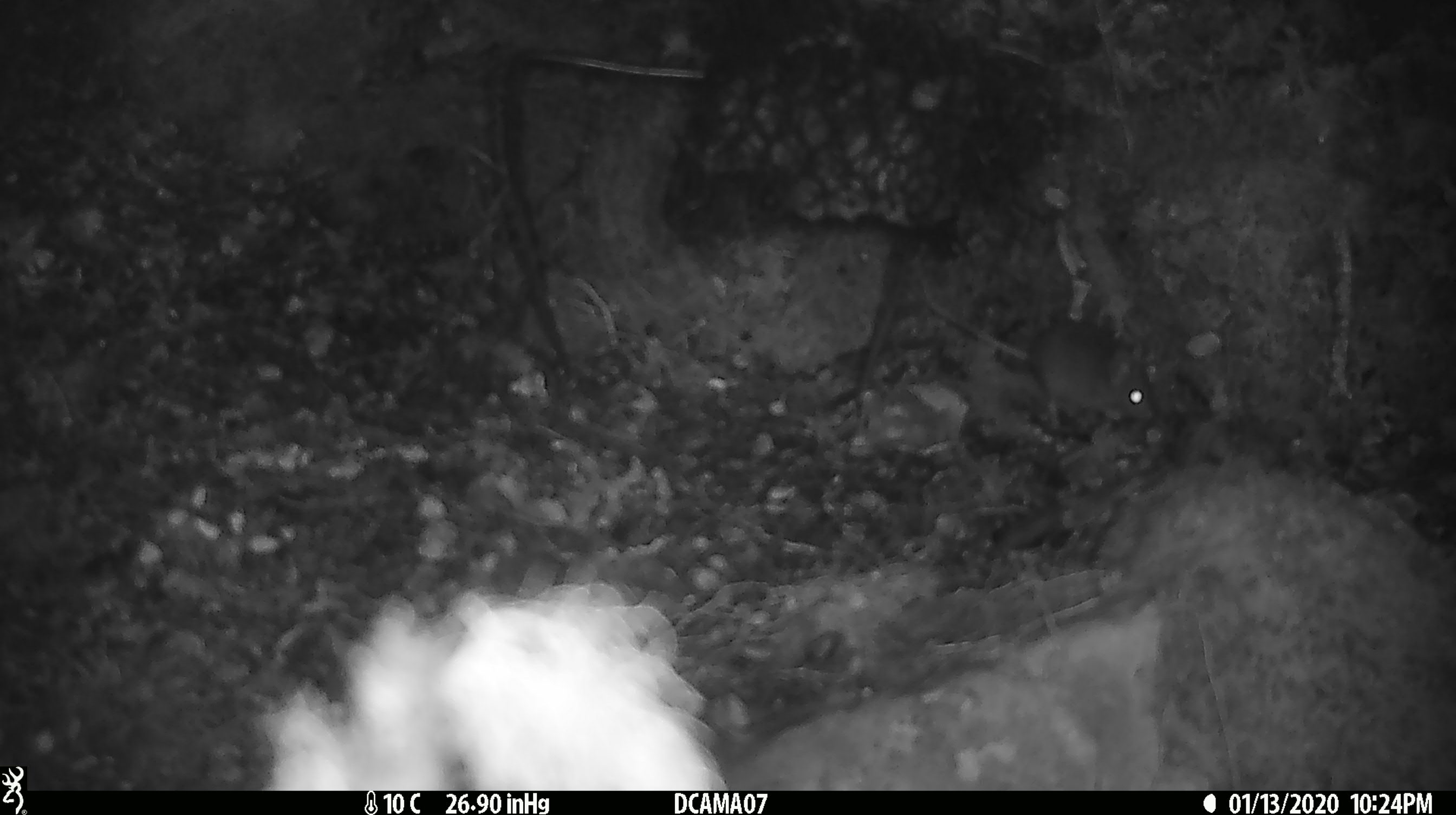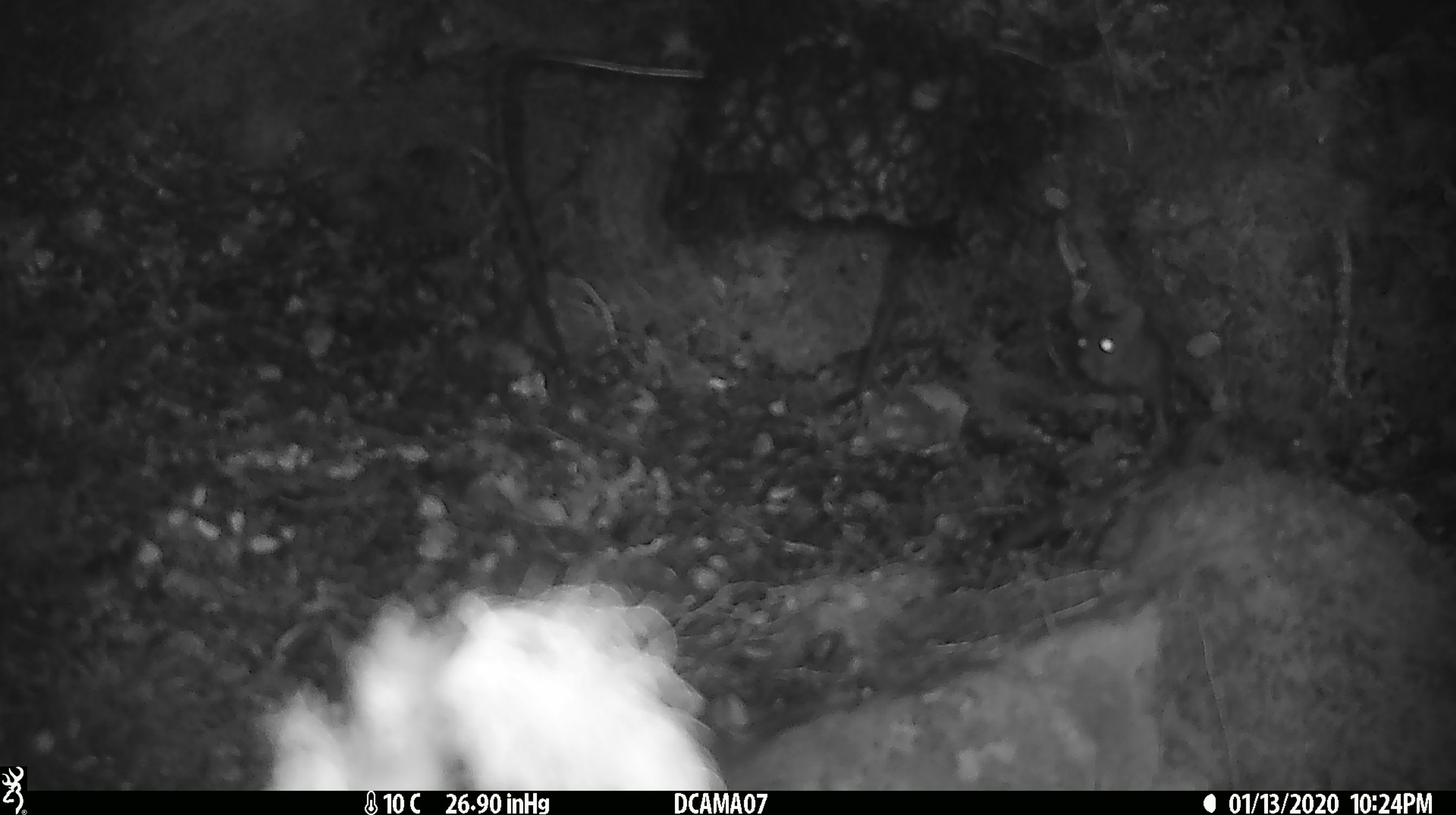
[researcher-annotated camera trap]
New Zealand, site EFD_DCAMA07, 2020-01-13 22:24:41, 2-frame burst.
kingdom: Animalia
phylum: Chordata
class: Mammalia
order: Rodentia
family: Muridae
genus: Mus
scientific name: Mus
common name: mouse